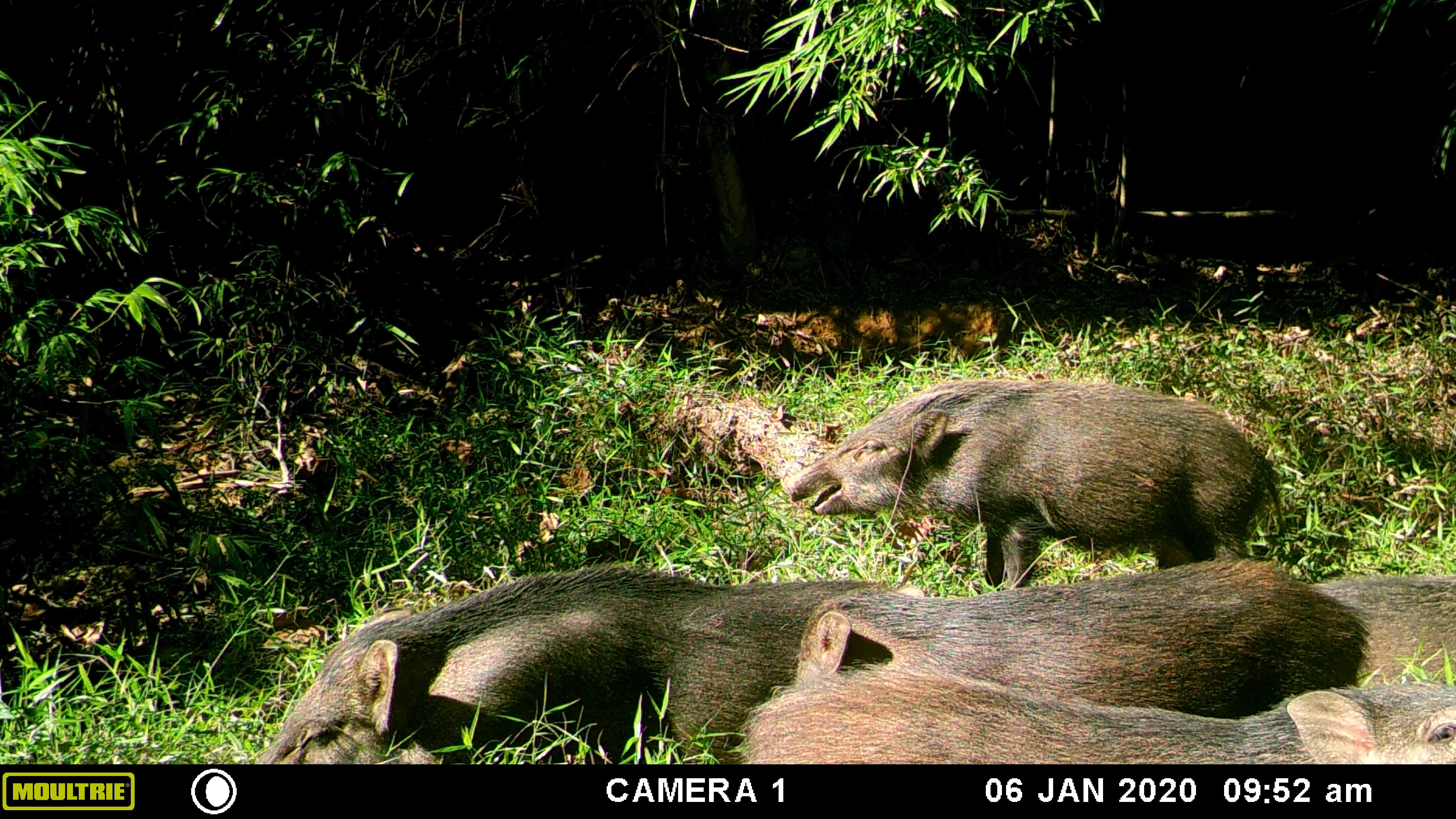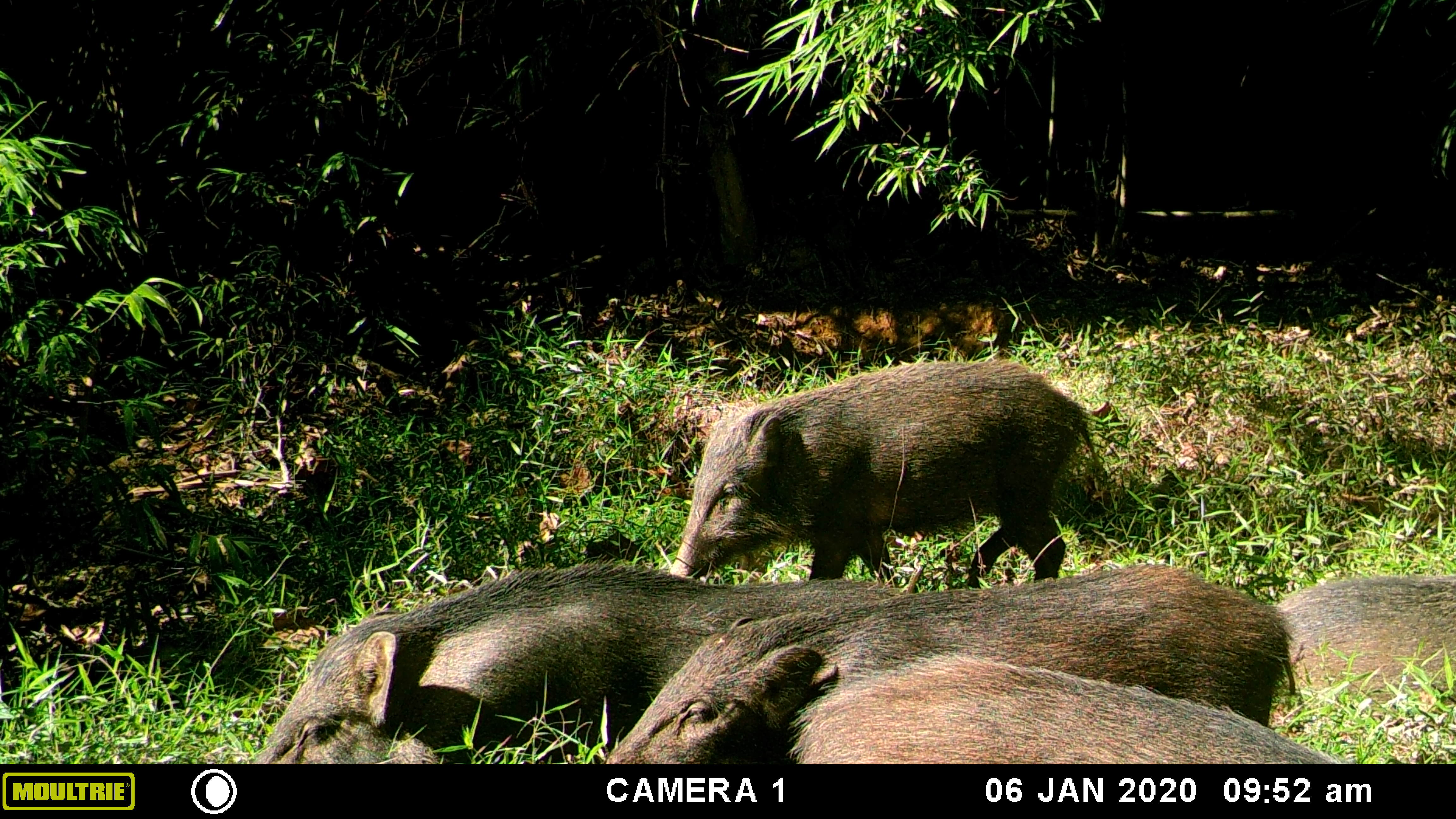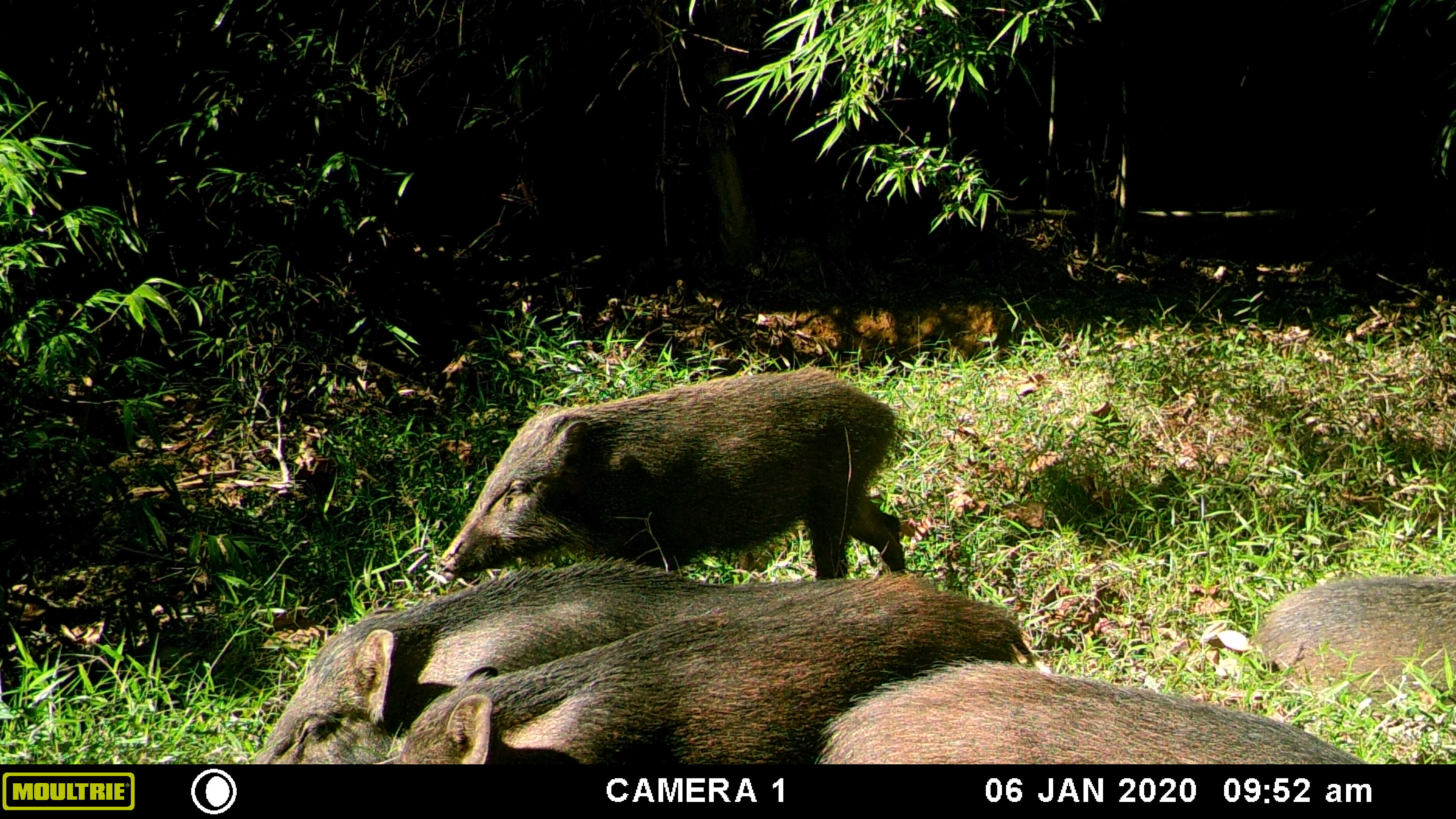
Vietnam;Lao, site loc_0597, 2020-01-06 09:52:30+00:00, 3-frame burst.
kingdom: Animalia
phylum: Chordata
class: Mammalia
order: Artiodactyla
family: Suidae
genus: Sus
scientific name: Sus scrofa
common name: eurasian wild pig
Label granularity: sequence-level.